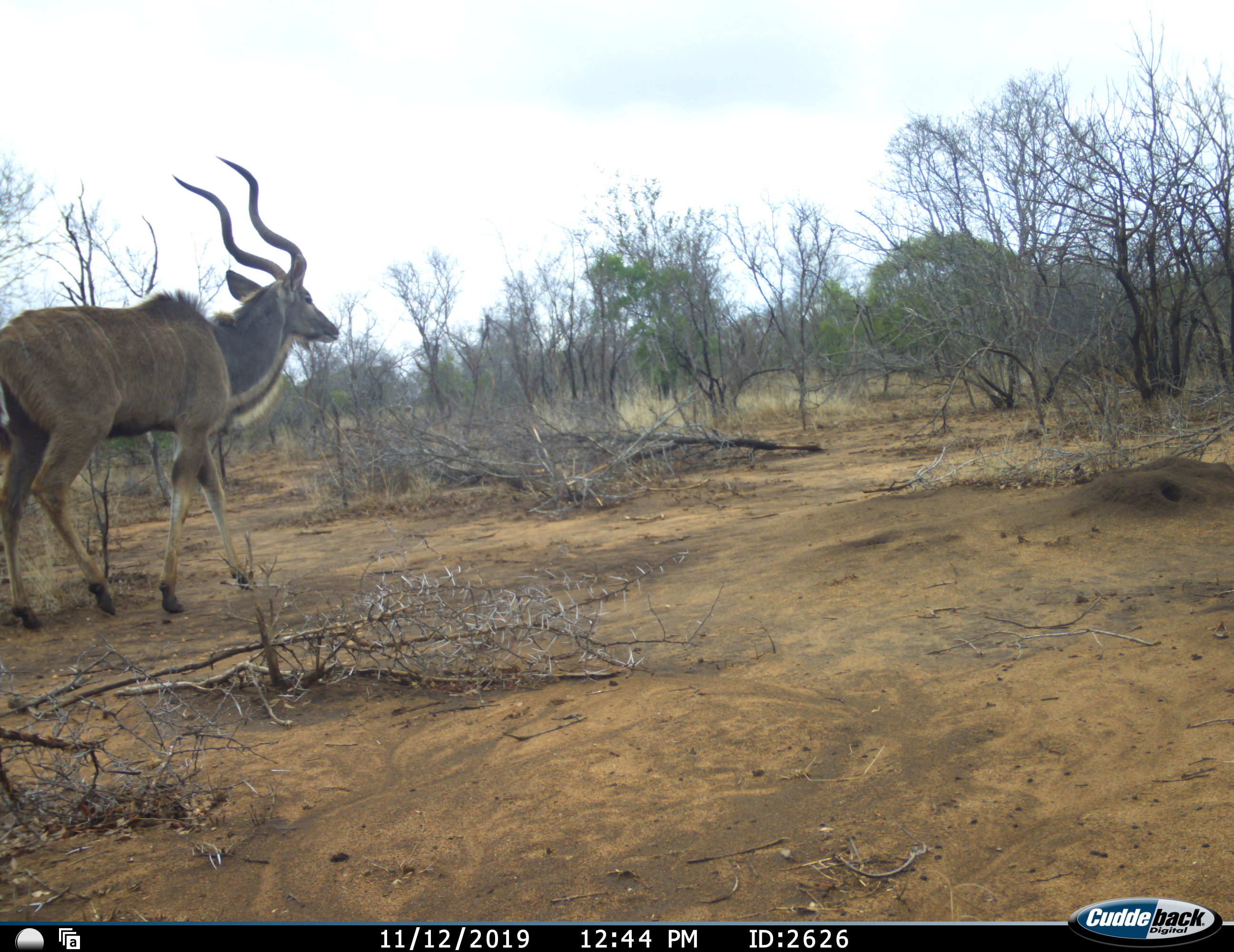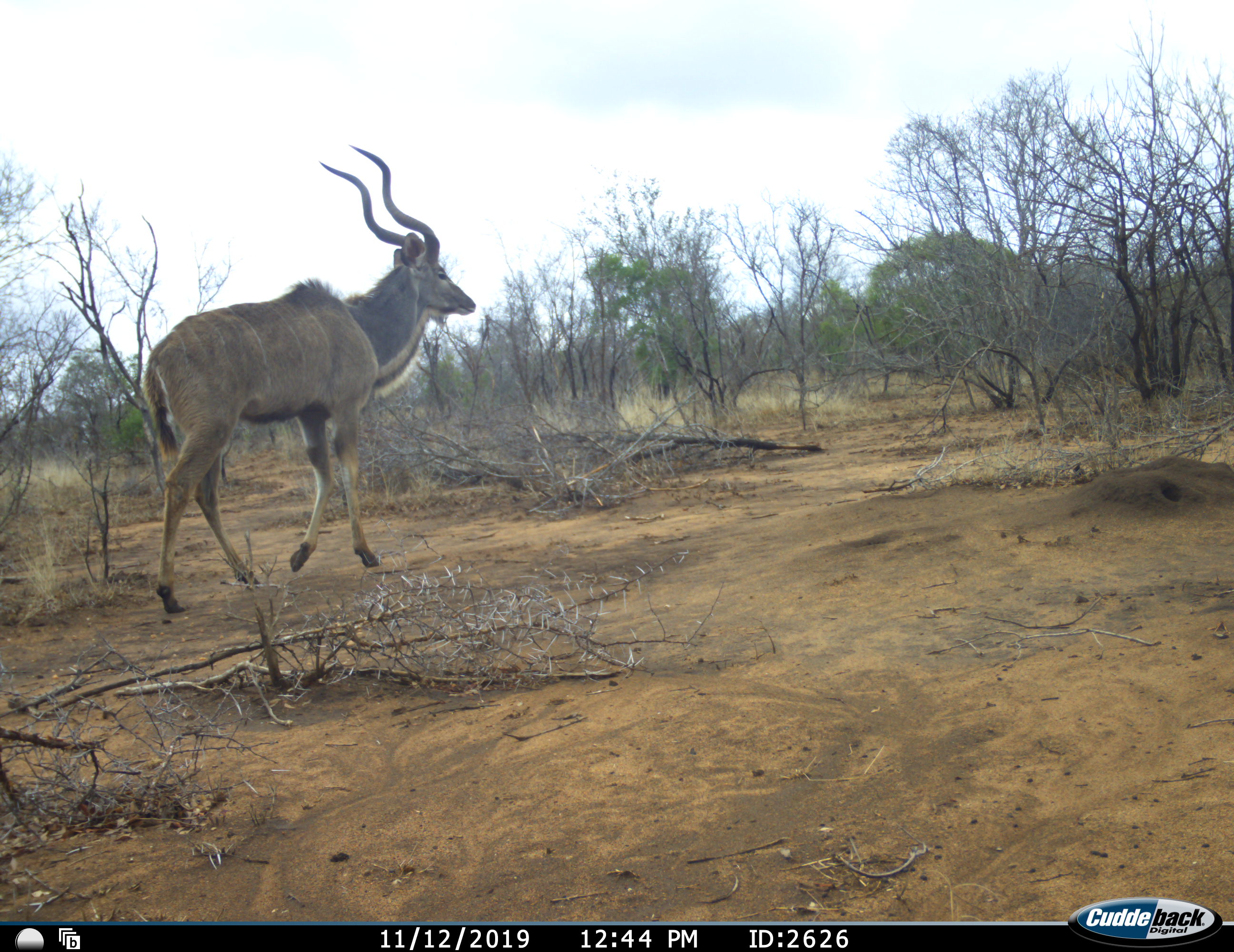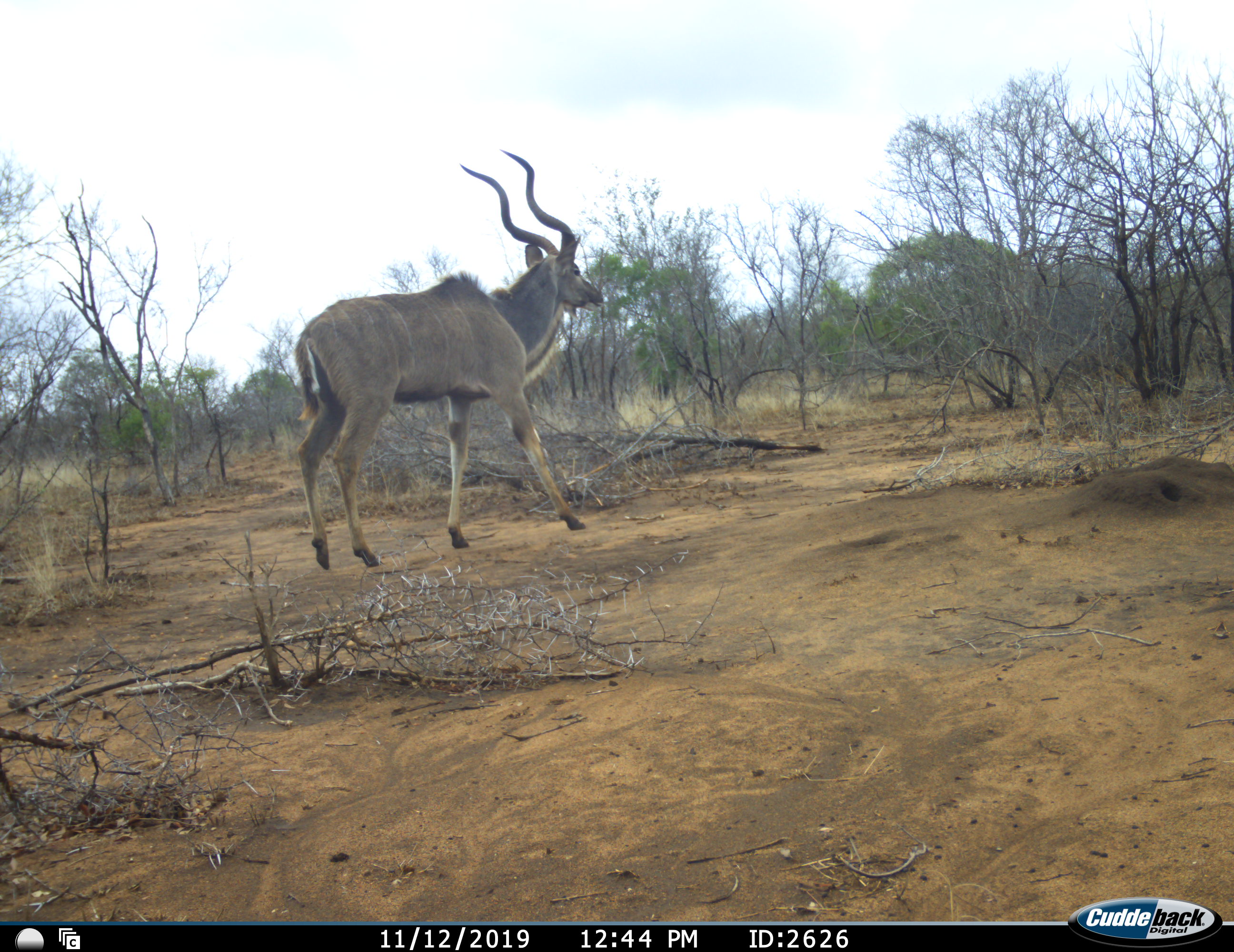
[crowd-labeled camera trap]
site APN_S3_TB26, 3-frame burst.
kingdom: Animalia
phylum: Chordata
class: Mammalia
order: Artiodactyla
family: Bovidae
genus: Tragelaphus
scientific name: Tragelaphus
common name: kudu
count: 1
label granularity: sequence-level